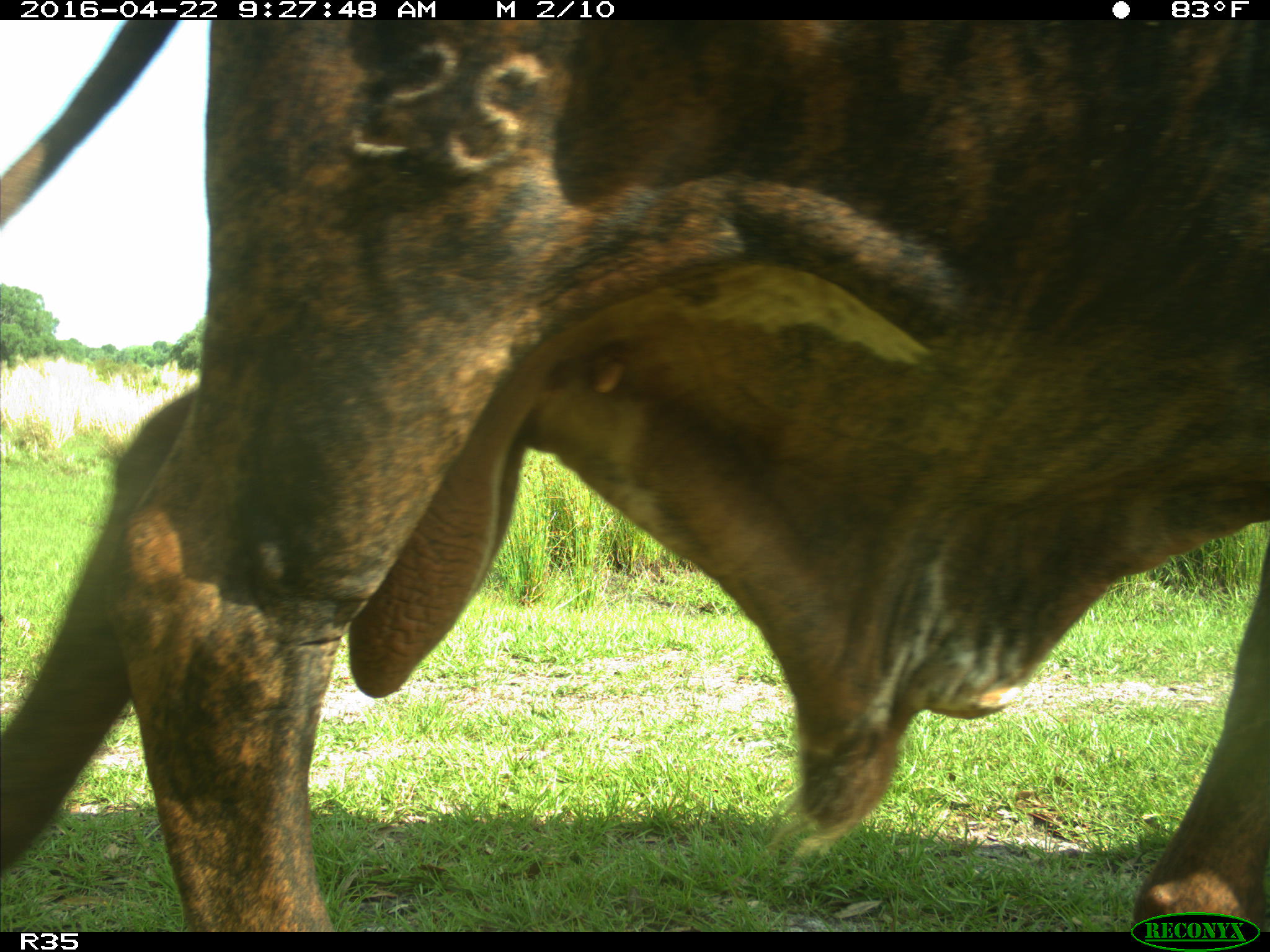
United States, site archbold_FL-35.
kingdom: Animalia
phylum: Chordata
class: Mammalia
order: Artiodactyla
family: Bovidae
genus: Bos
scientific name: Bos taurus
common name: domestic cow